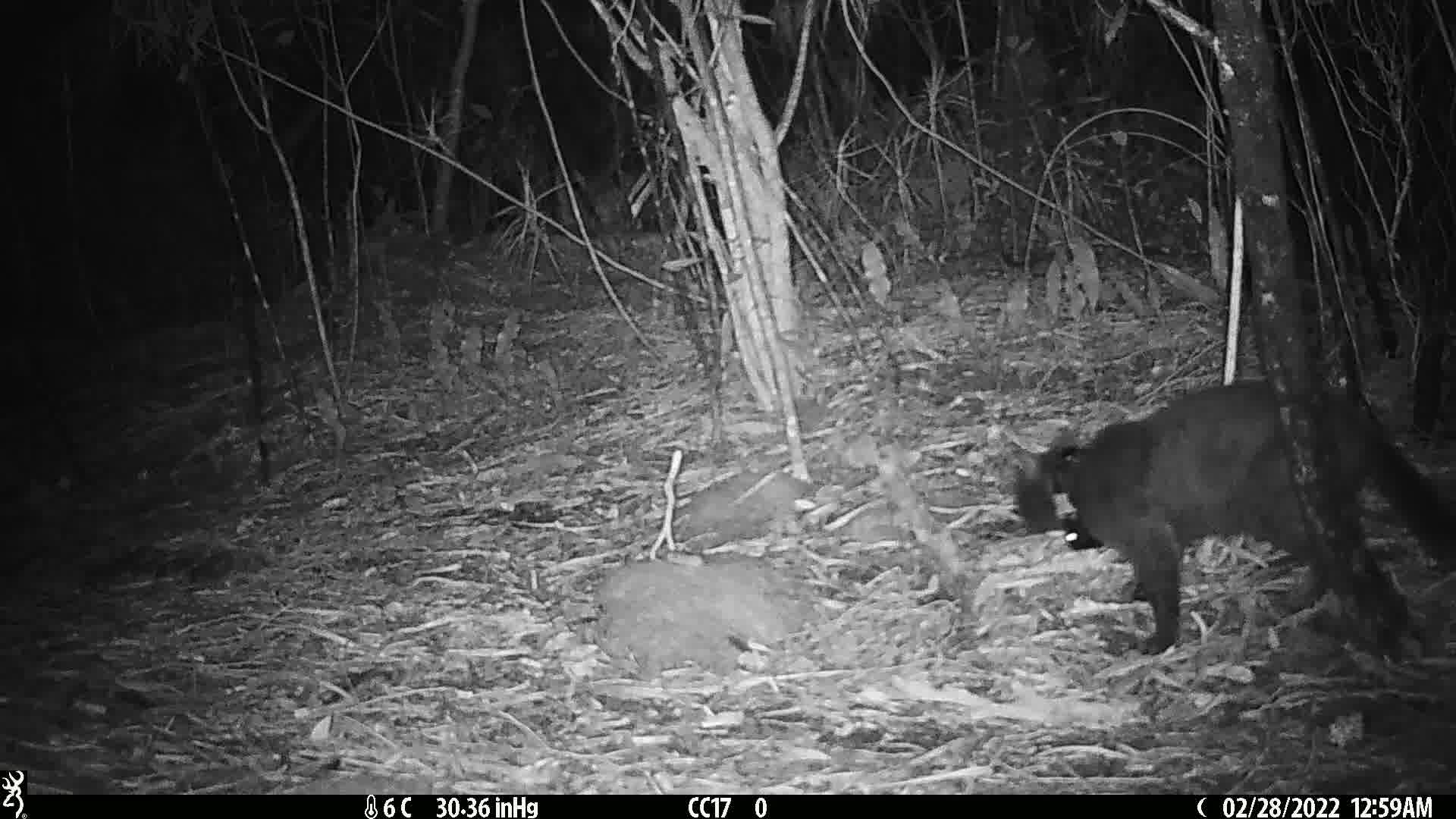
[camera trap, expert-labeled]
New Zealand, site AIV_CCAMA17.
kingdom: Animalia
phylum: Chordata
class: Mammalia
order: Carnivora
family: Felidae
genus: Felis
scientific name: Felis catus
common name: domestic cat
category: cat